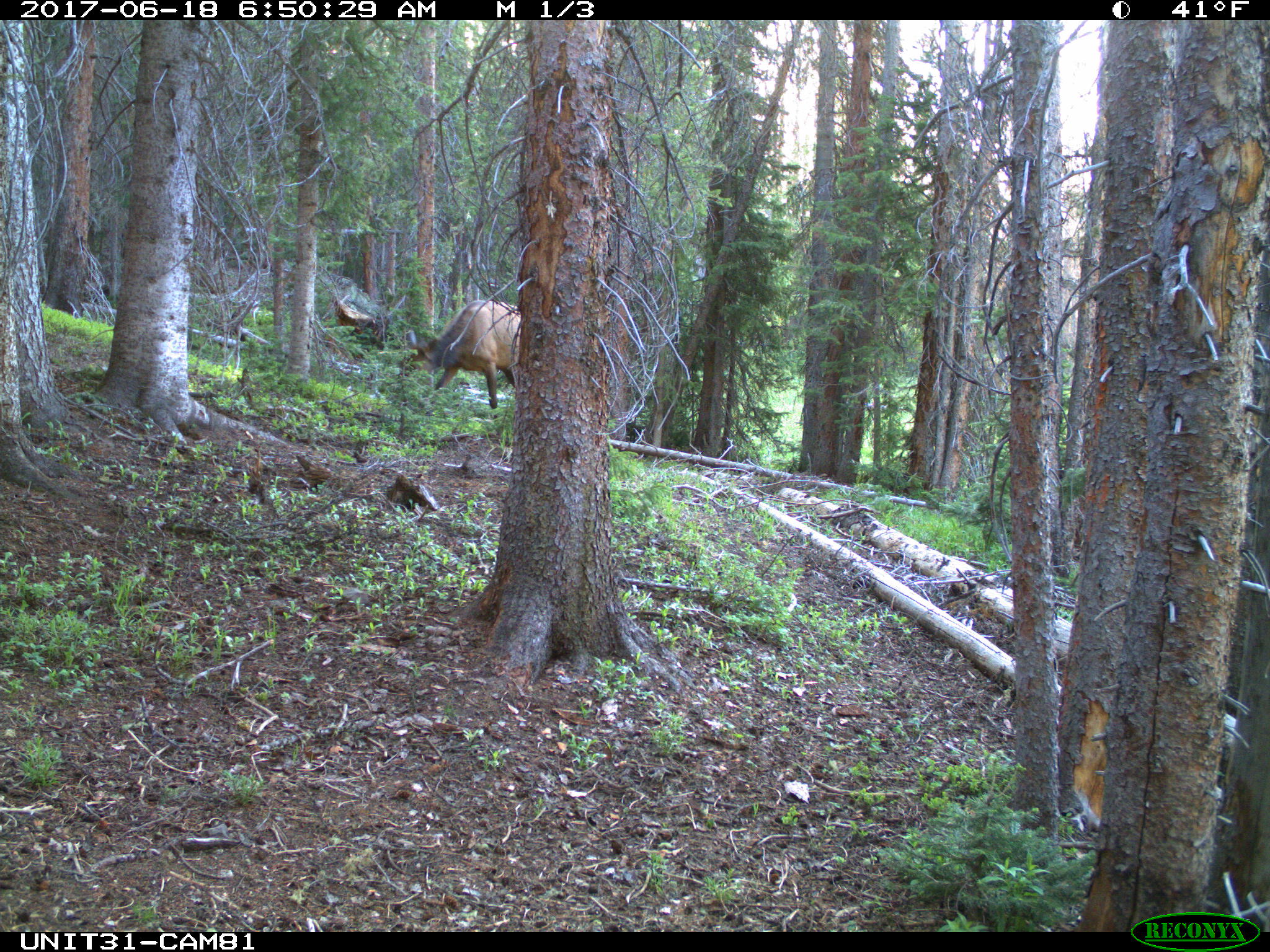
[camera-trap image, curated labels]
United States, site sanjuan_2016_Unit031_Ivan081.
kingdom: Animalia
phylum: Chordata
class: Mammalia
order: Artiodactyla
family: Cervidae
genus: Cervus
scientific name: Cervus elaphus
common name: red deer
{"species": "Cervus elaphus (red deer)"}